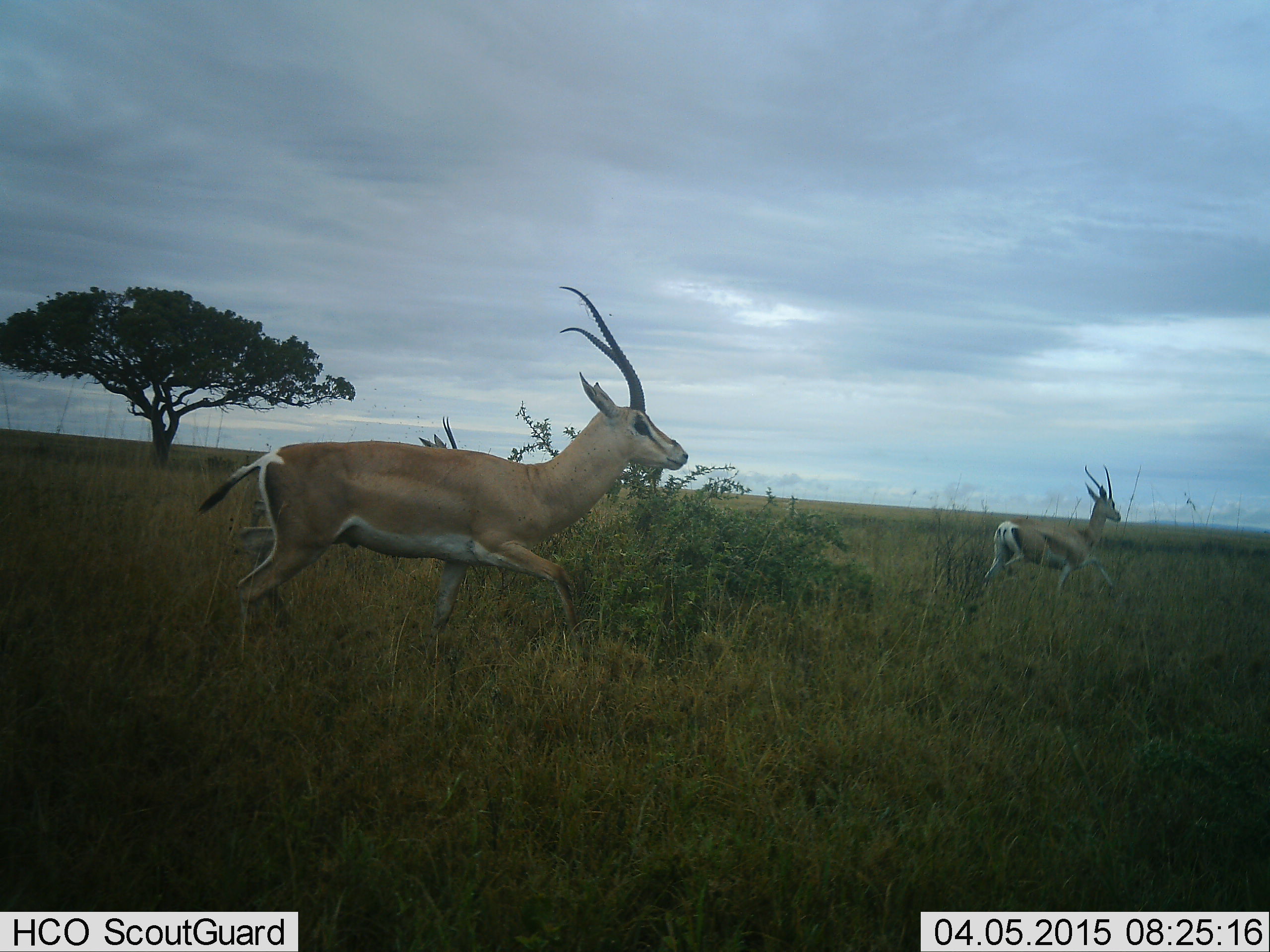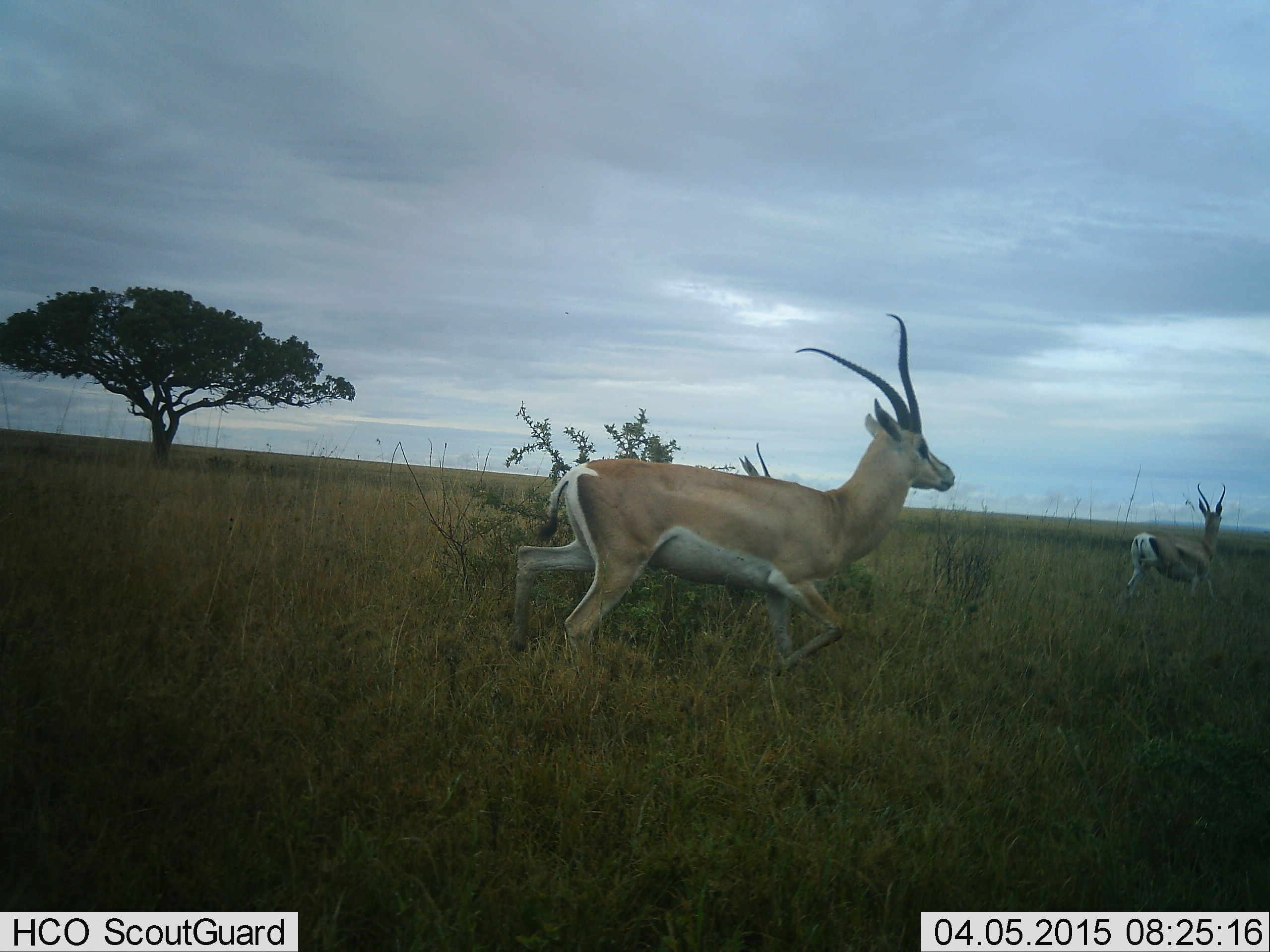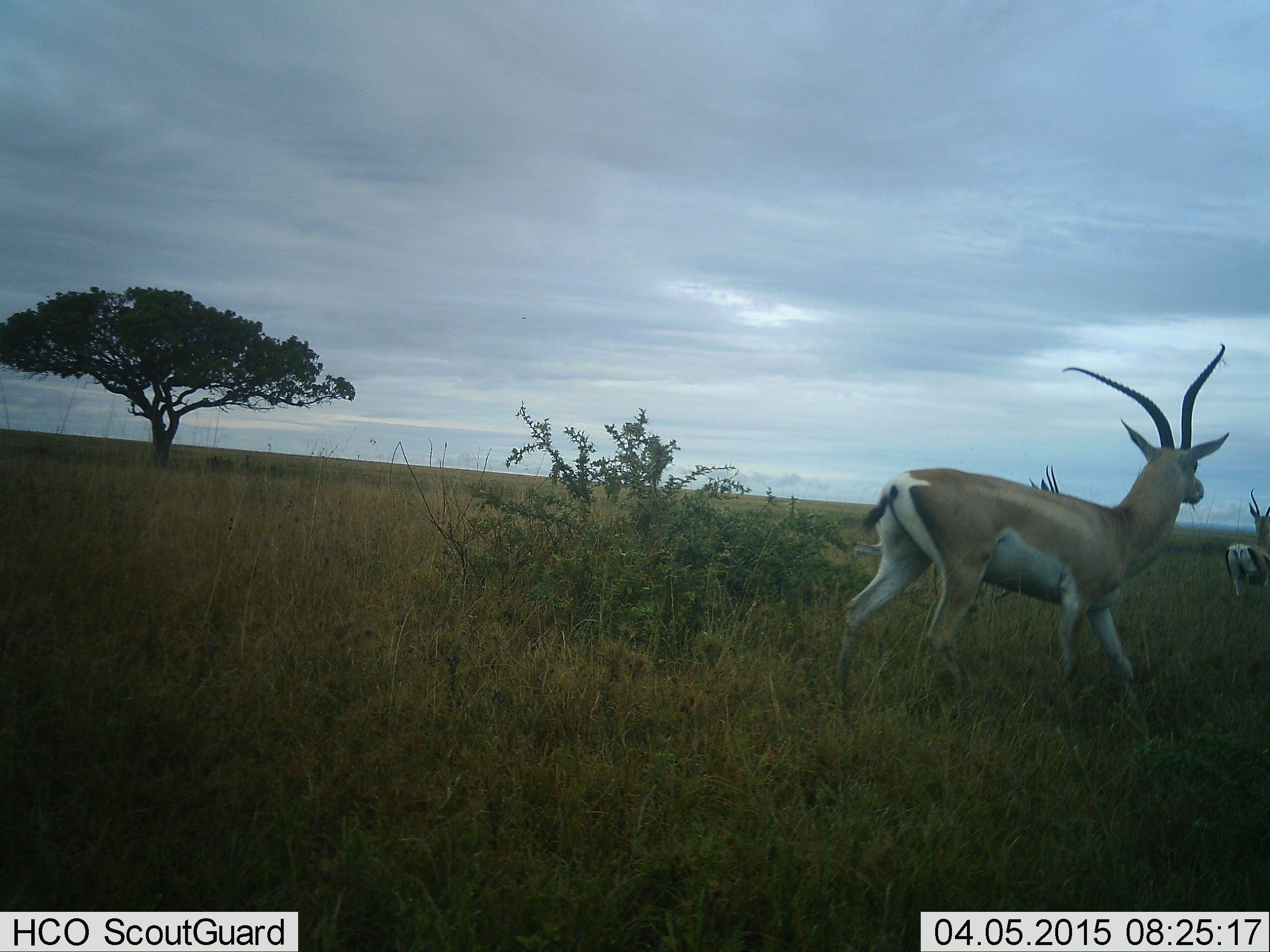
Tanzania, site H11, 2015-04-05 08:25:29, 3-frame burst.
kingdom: Animalia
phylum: Chordata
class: Mammalia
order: Artiodactyla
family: Bovidae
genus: Nanger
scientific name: Nanger granti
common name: grant's gazelle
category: gazellegrants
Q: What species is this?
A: Gazellegrants (grant's gazelle) (Nanger granti).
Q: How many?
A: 2.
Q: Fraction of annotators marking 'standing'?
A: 10%.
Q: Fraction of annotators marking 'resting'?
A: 0%.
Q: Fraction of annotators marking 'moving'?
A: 100%.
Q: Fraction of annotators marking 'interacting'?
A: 0%.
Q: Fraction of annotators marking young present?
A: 0%.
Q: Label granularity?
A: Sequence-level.